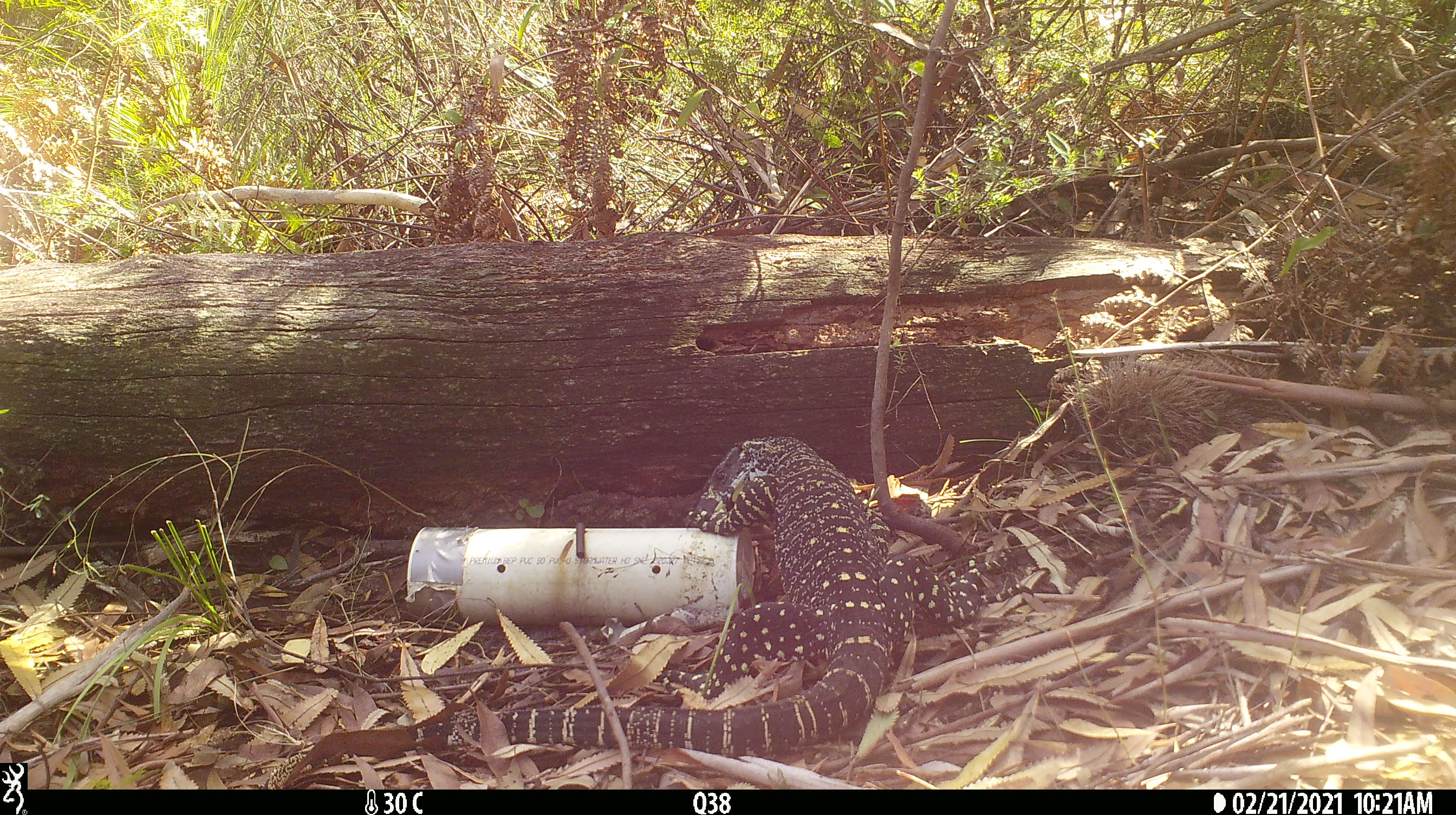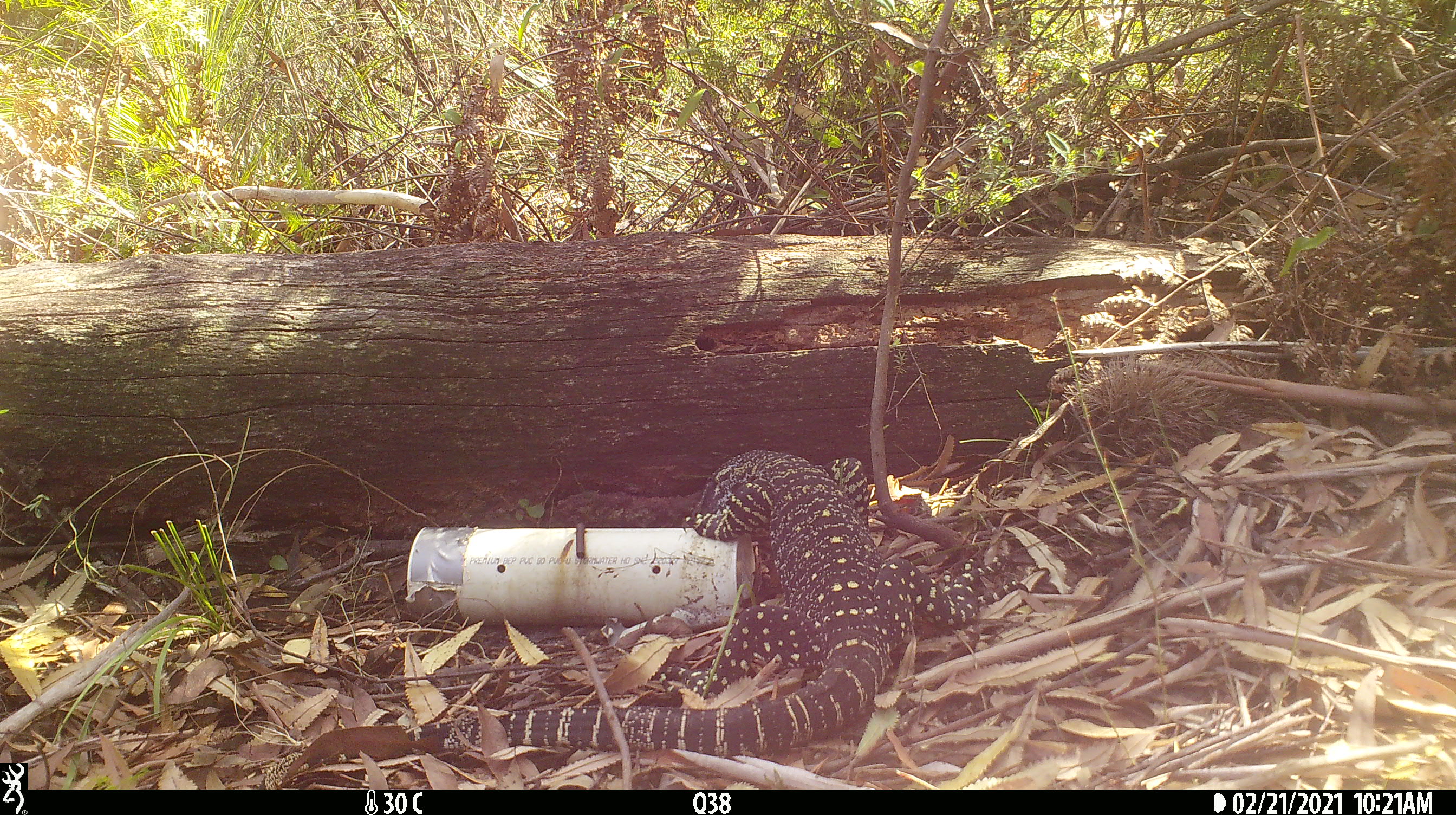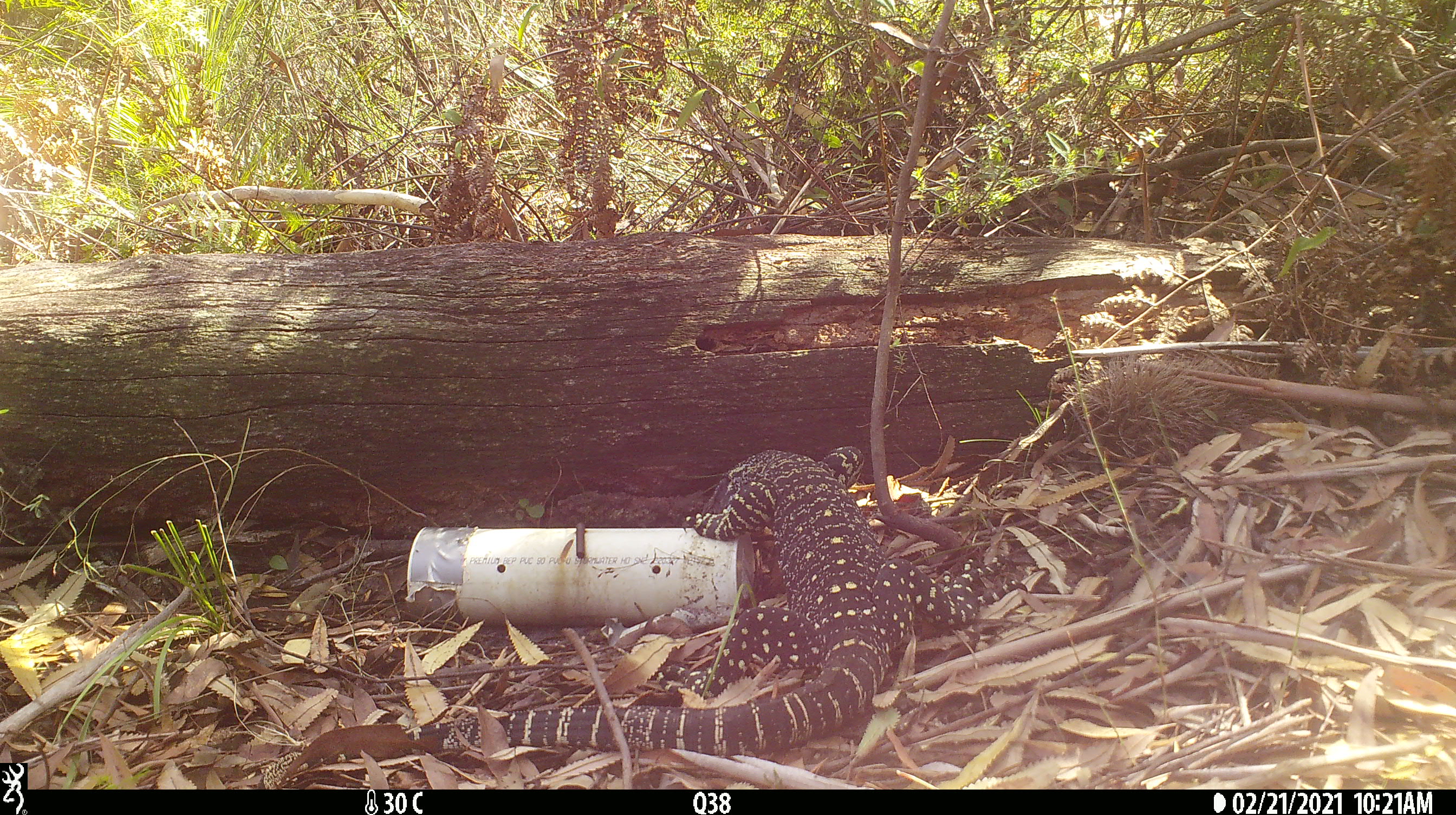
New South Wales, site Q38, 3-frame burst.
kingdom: Animalia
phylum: Chordata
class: Reptilia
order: Squamata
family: Varanidae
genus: Varanus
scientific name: Varanus varius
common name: lace monitor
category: goanna